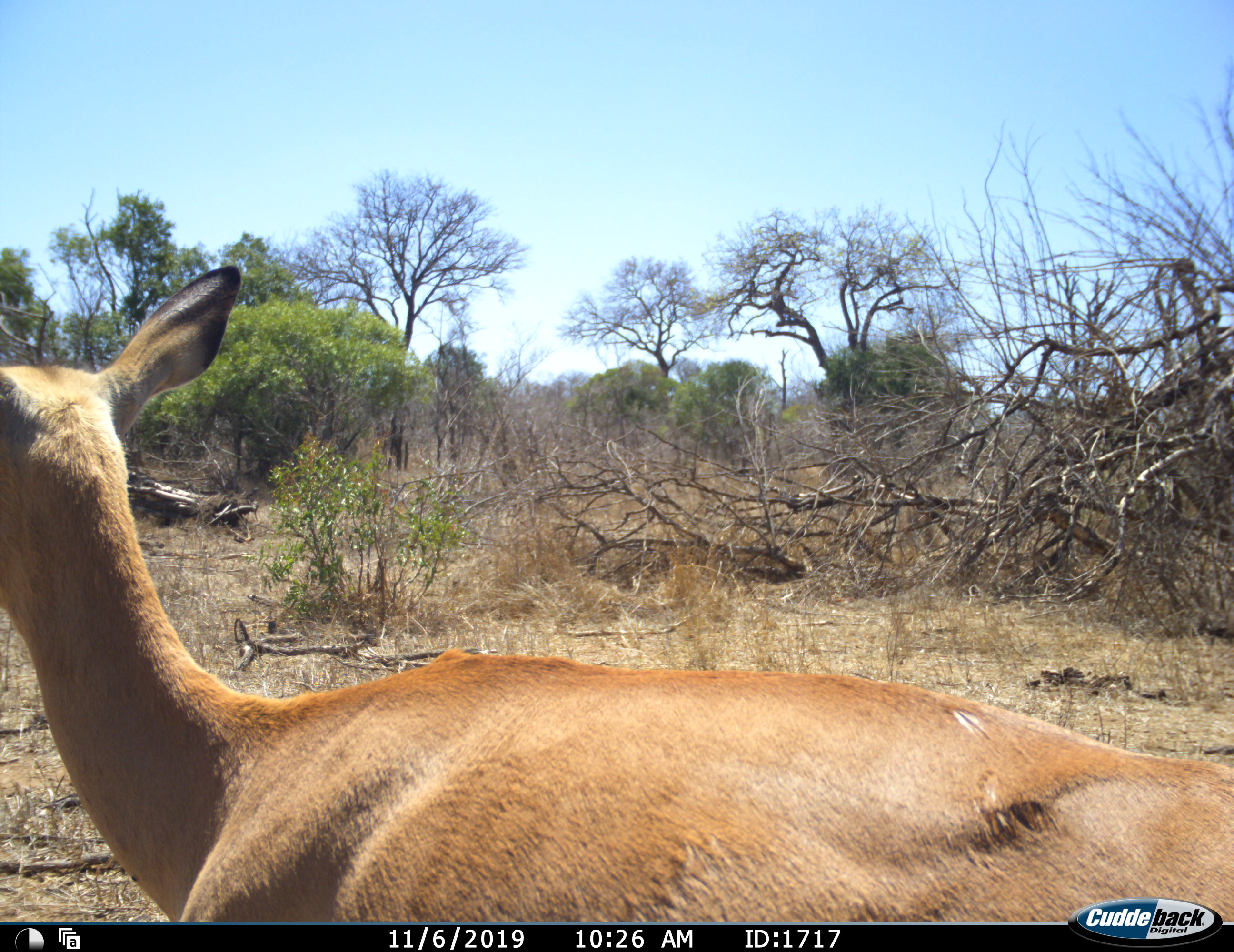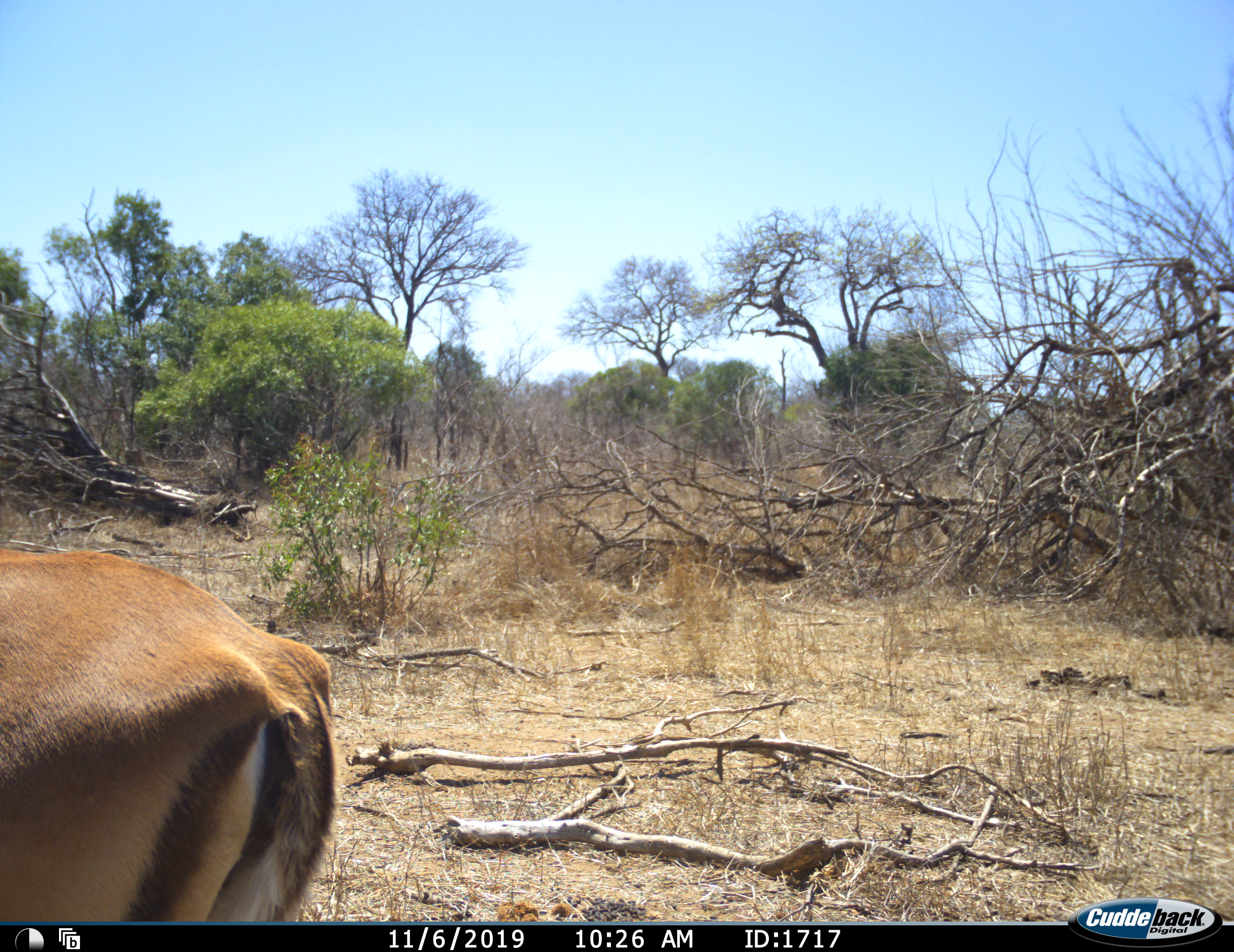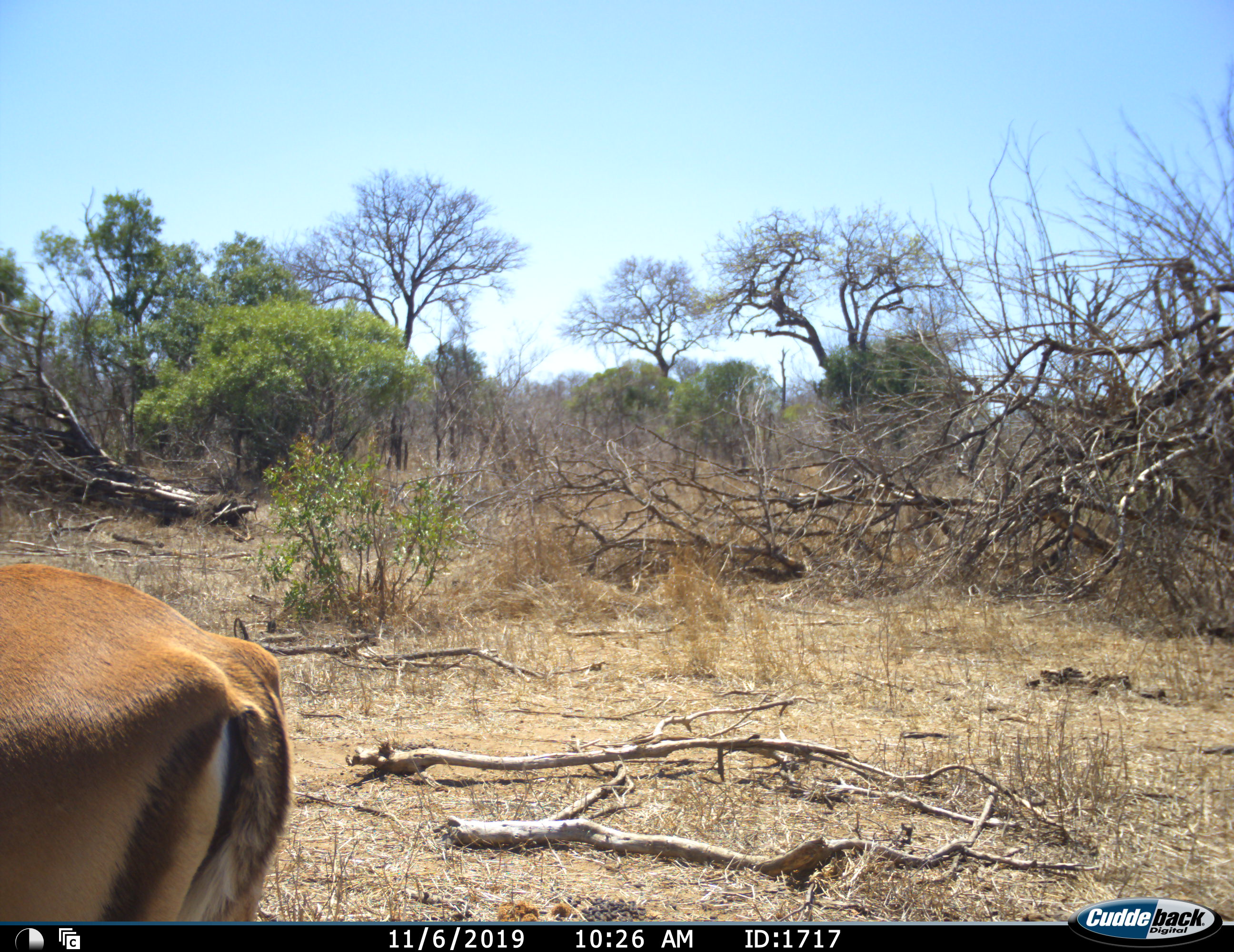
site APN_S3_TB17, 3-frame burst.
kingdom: Animalia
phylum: Chordata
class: Mammalia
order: Artiodactyla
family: Bovidae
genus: Aepyceros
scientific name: Aepyceros melampus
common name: impala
Impala (Aepyceros melampus), count 1. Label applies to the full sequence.